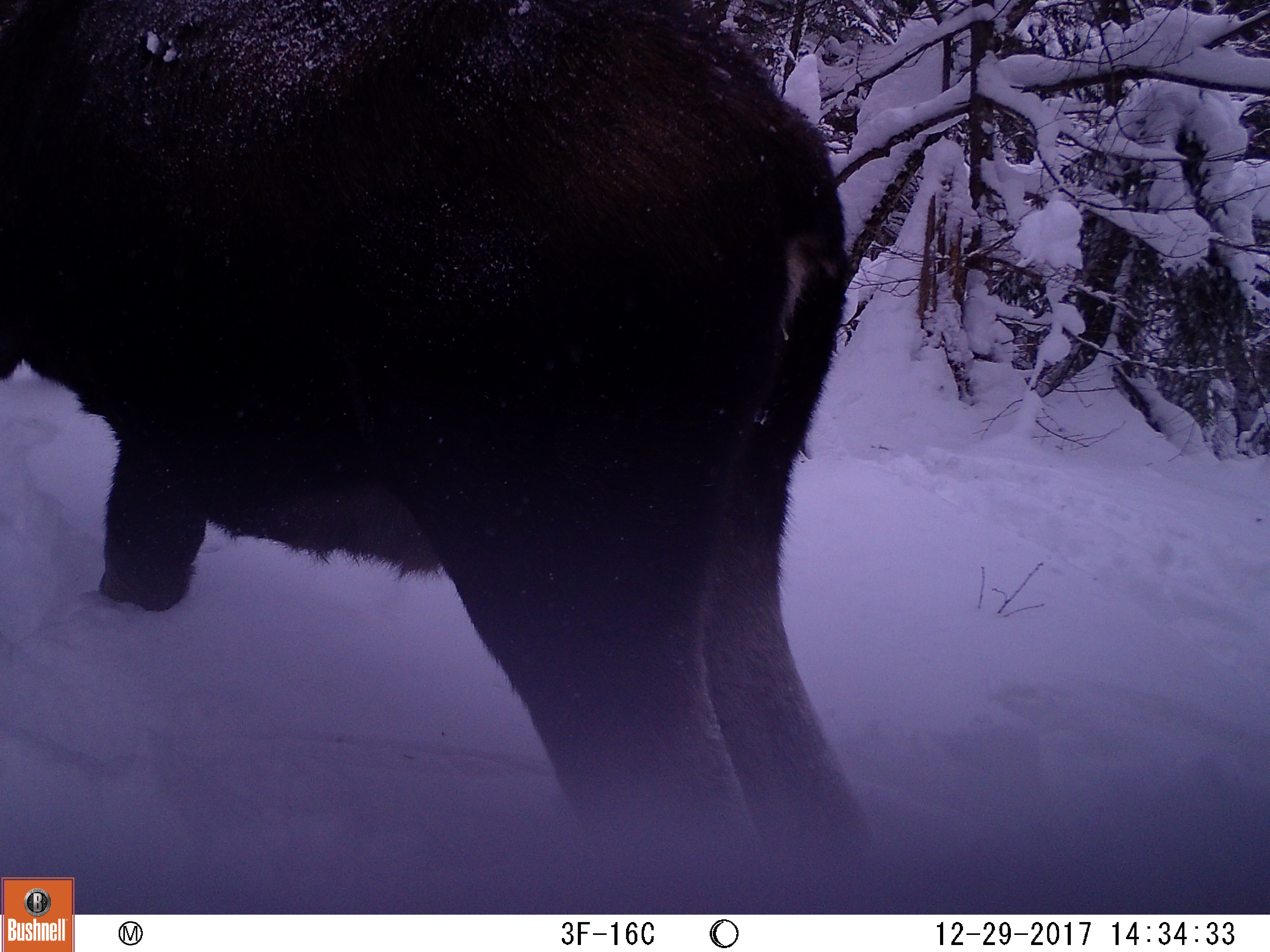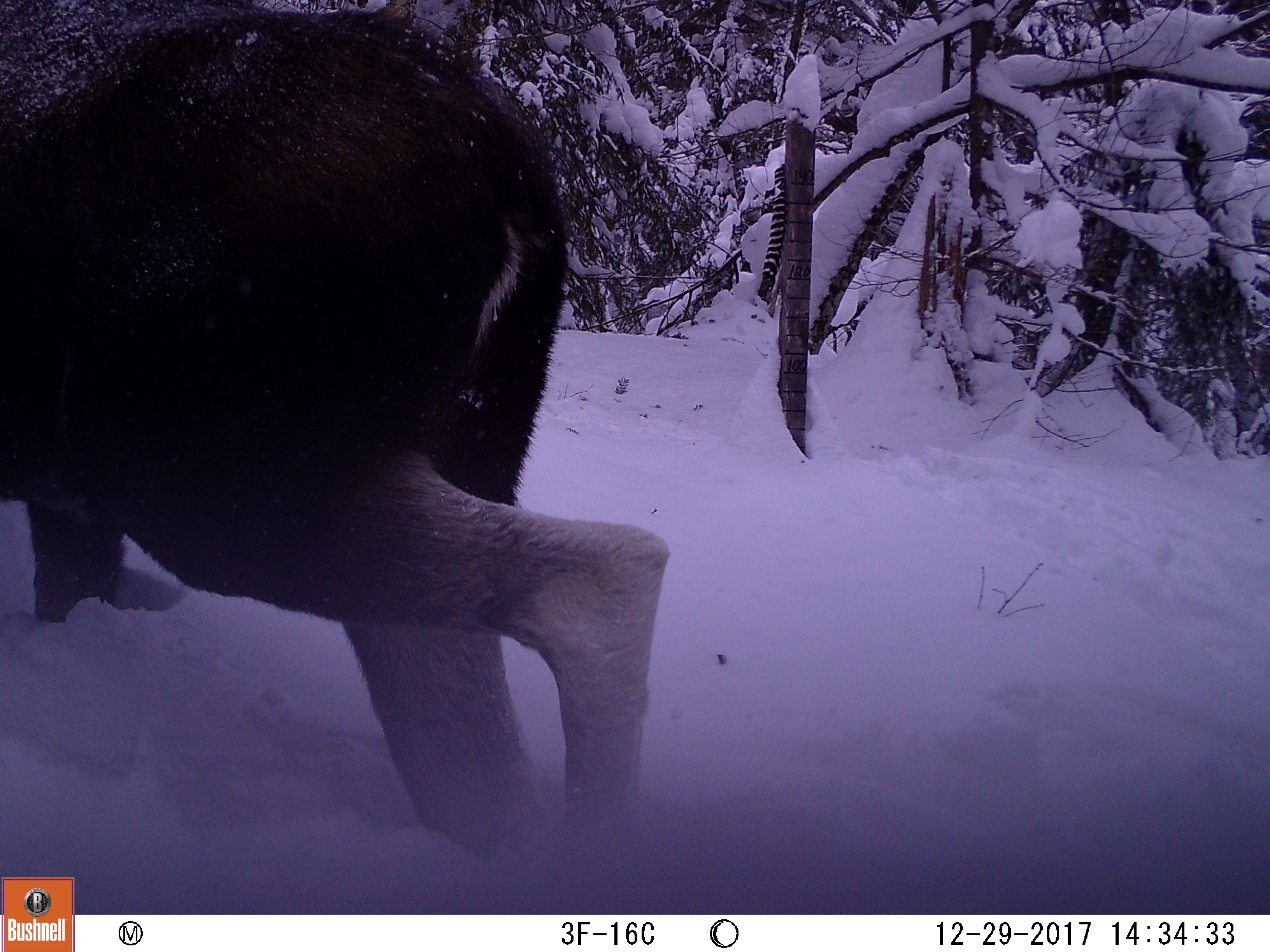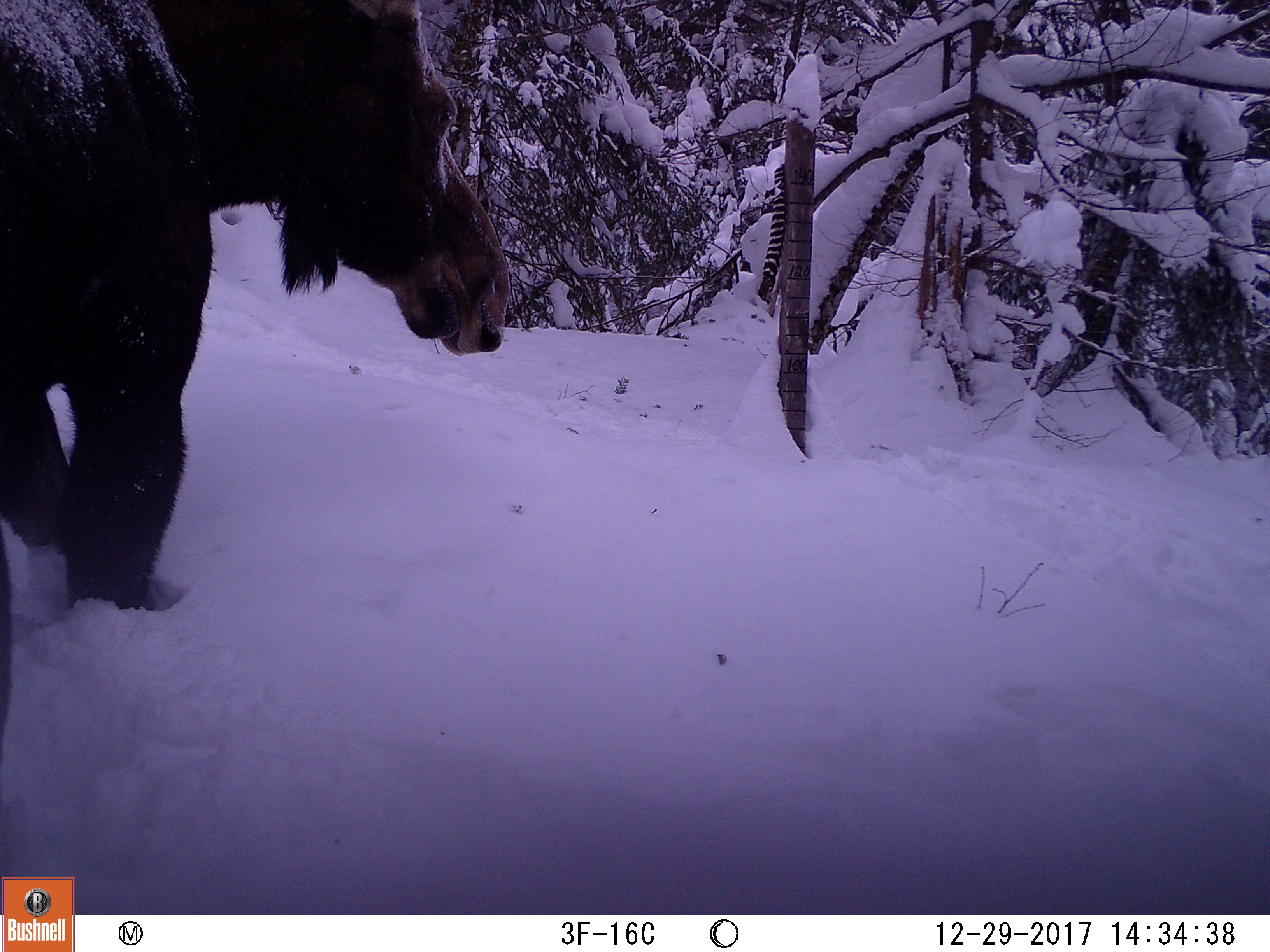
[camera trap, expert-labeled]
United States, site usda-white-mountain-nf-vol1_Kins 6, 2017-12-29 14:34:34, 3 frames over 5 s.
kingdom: Animalia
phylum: Chordata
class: Mammalia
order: Artiodactyla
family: Cervidae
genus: Alces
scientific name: Alces alces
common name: moose